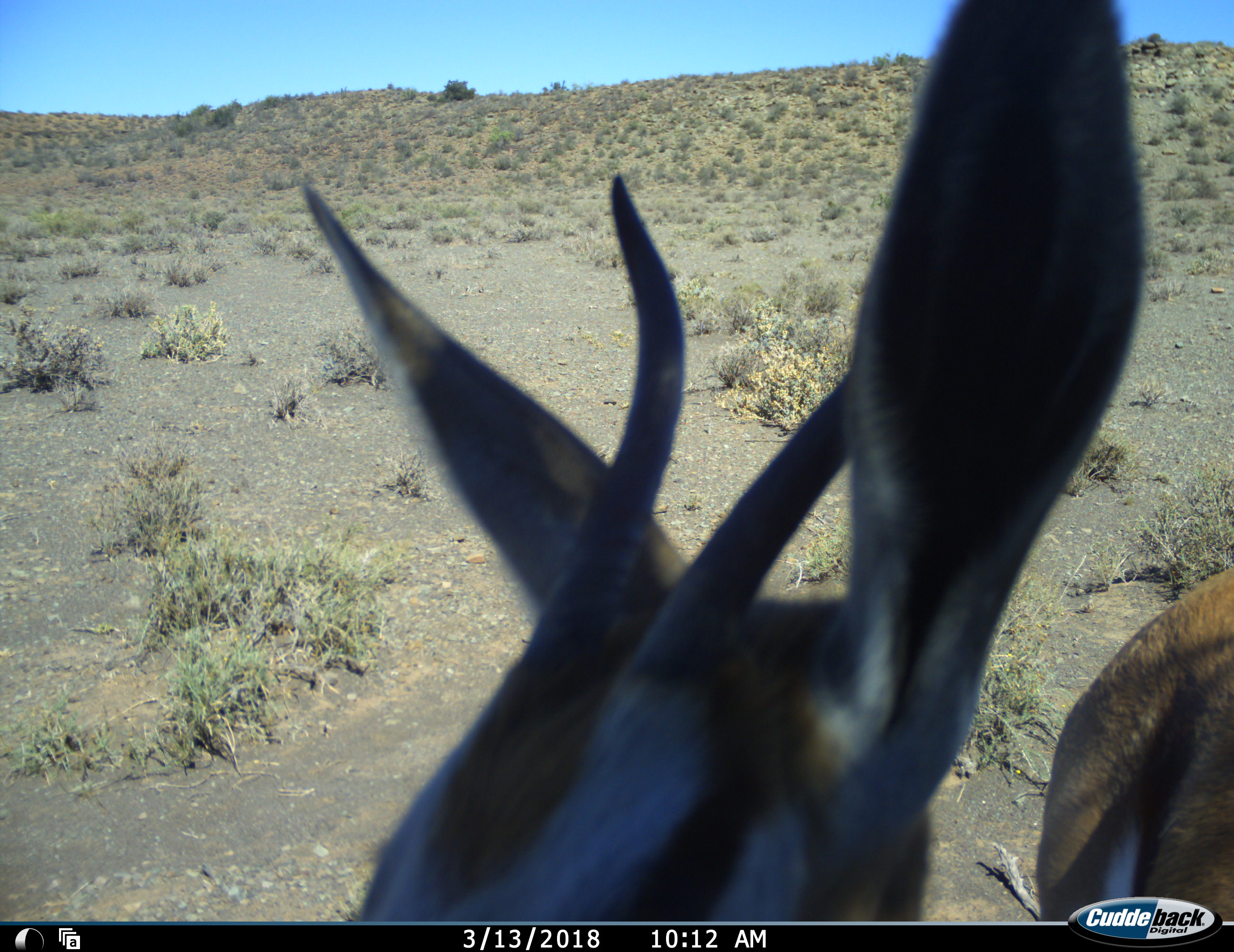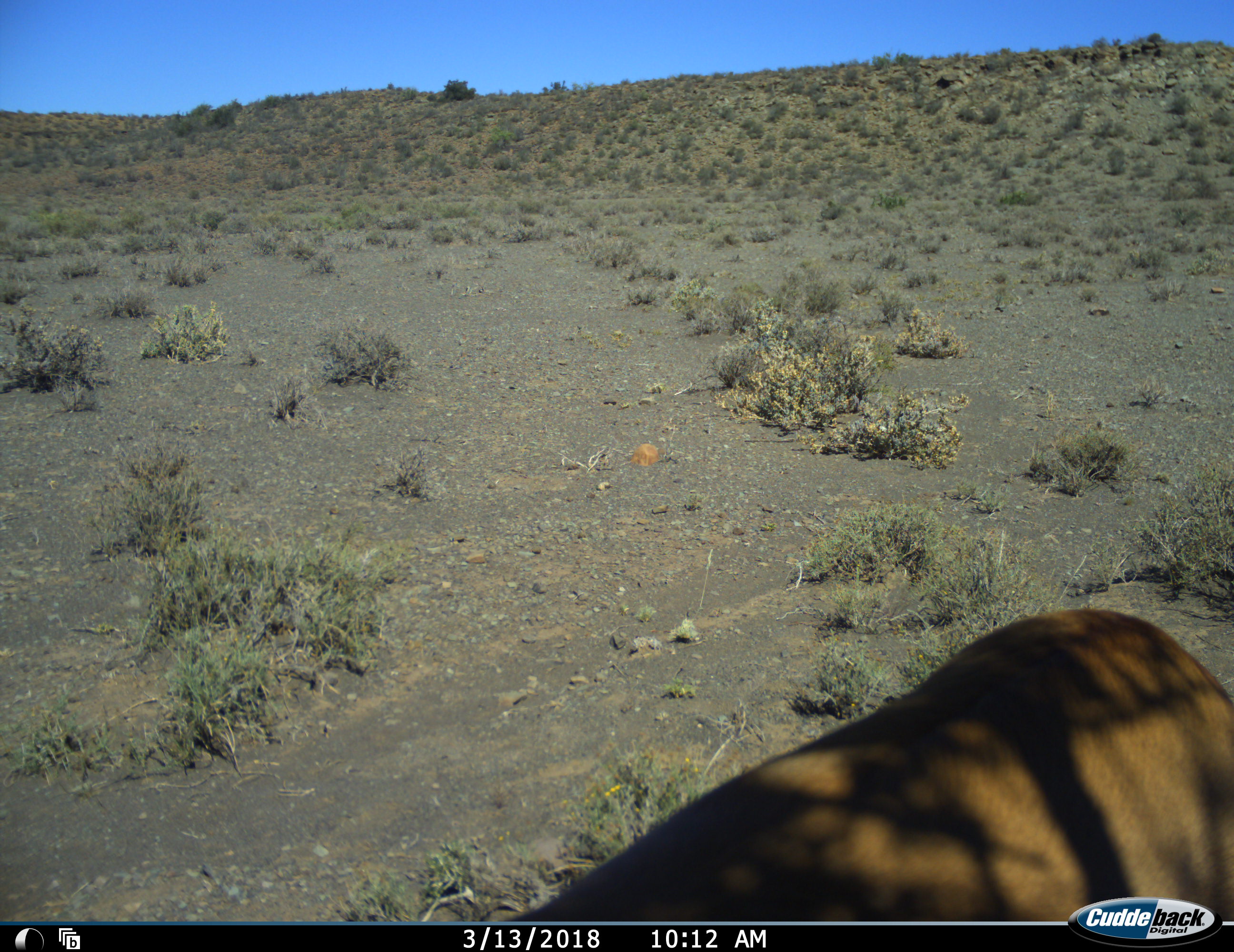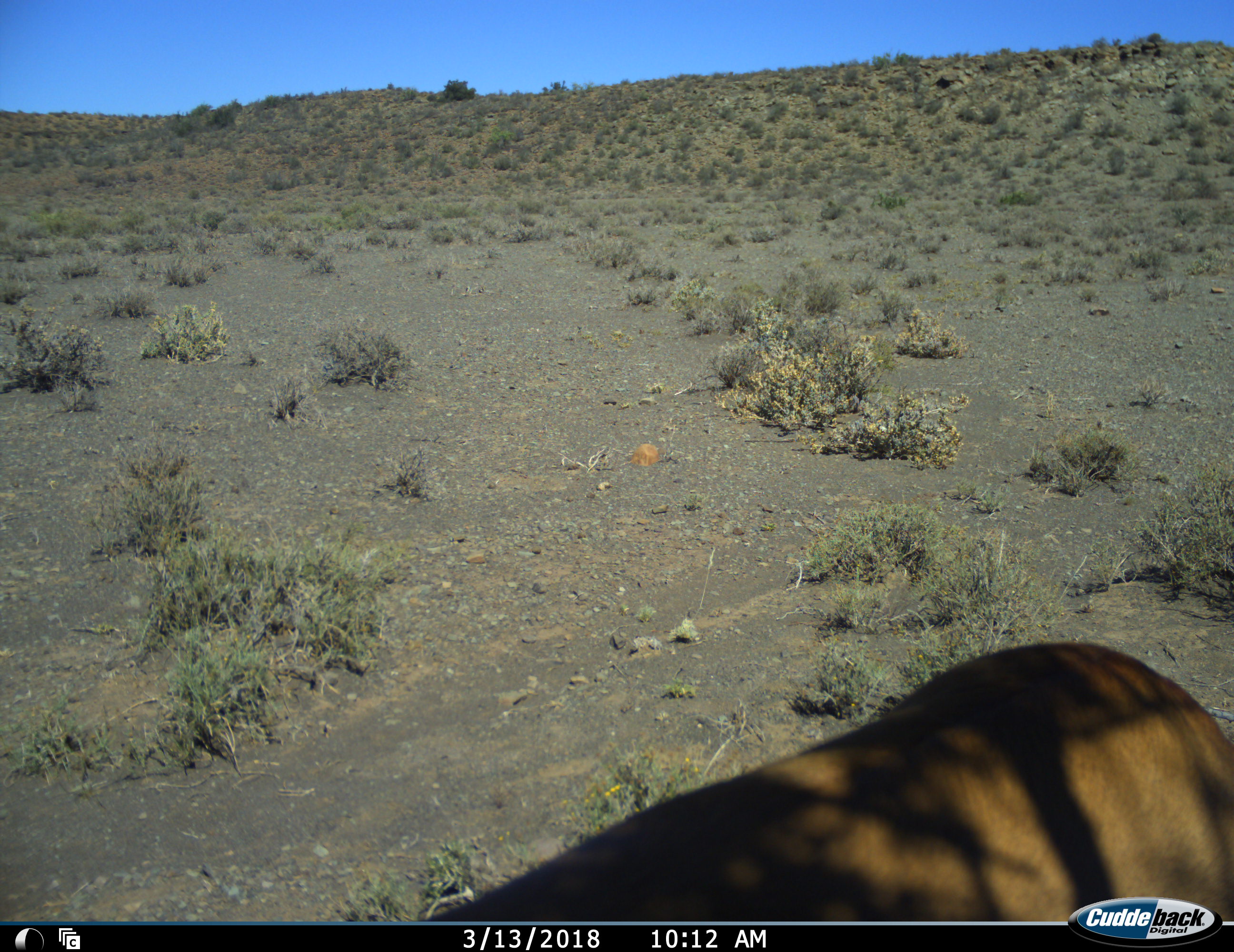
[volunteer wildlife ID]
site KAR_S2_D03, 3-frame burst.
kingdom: Animalia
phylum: Chordata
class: Mammalia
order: Artiodactyla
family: Bovidae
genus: Antidorcas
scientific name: Antidorcas marsupialis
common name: springbok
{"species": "springbok (Antidorcas marsupialis)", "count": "1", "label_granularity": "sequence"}